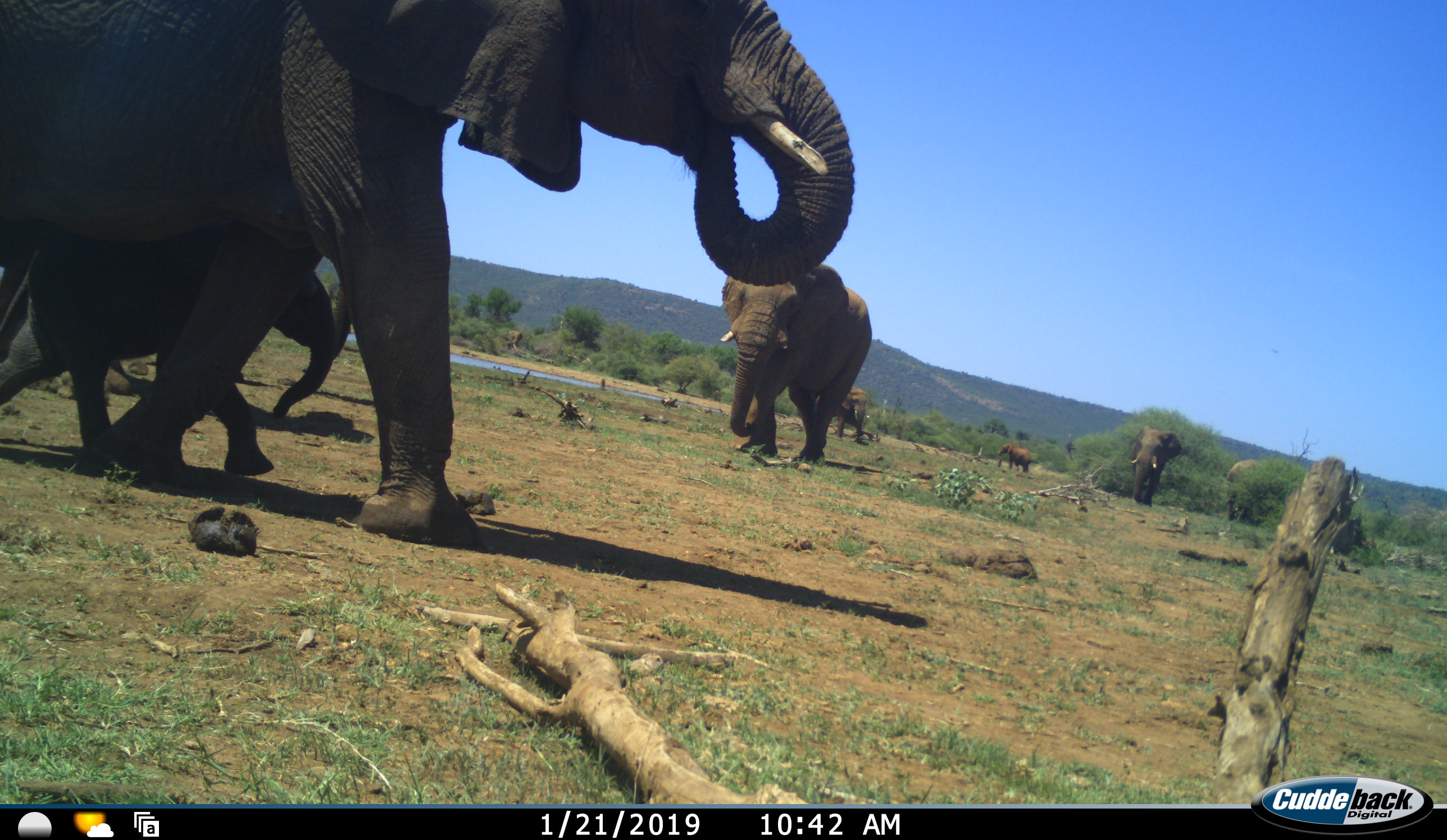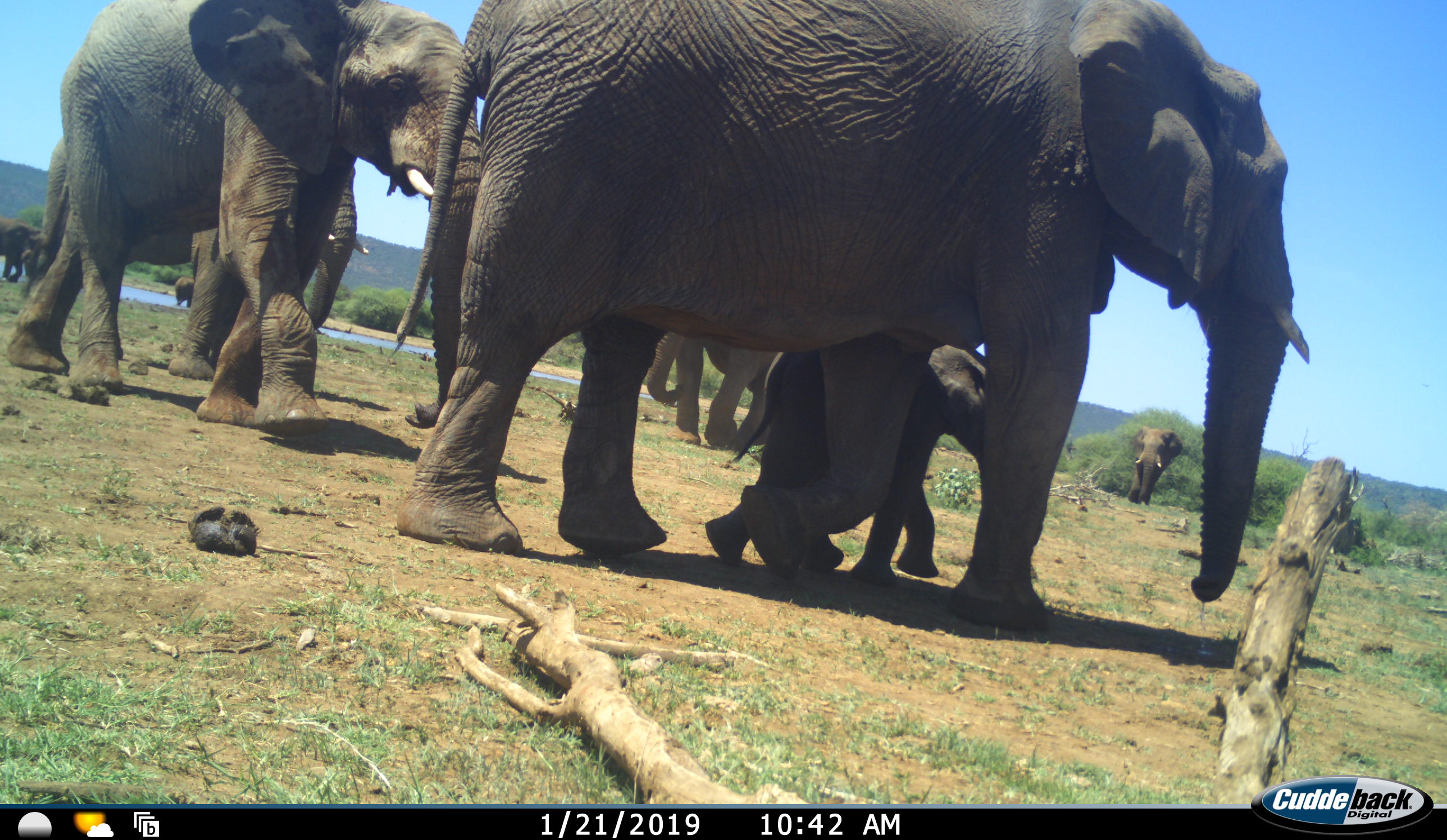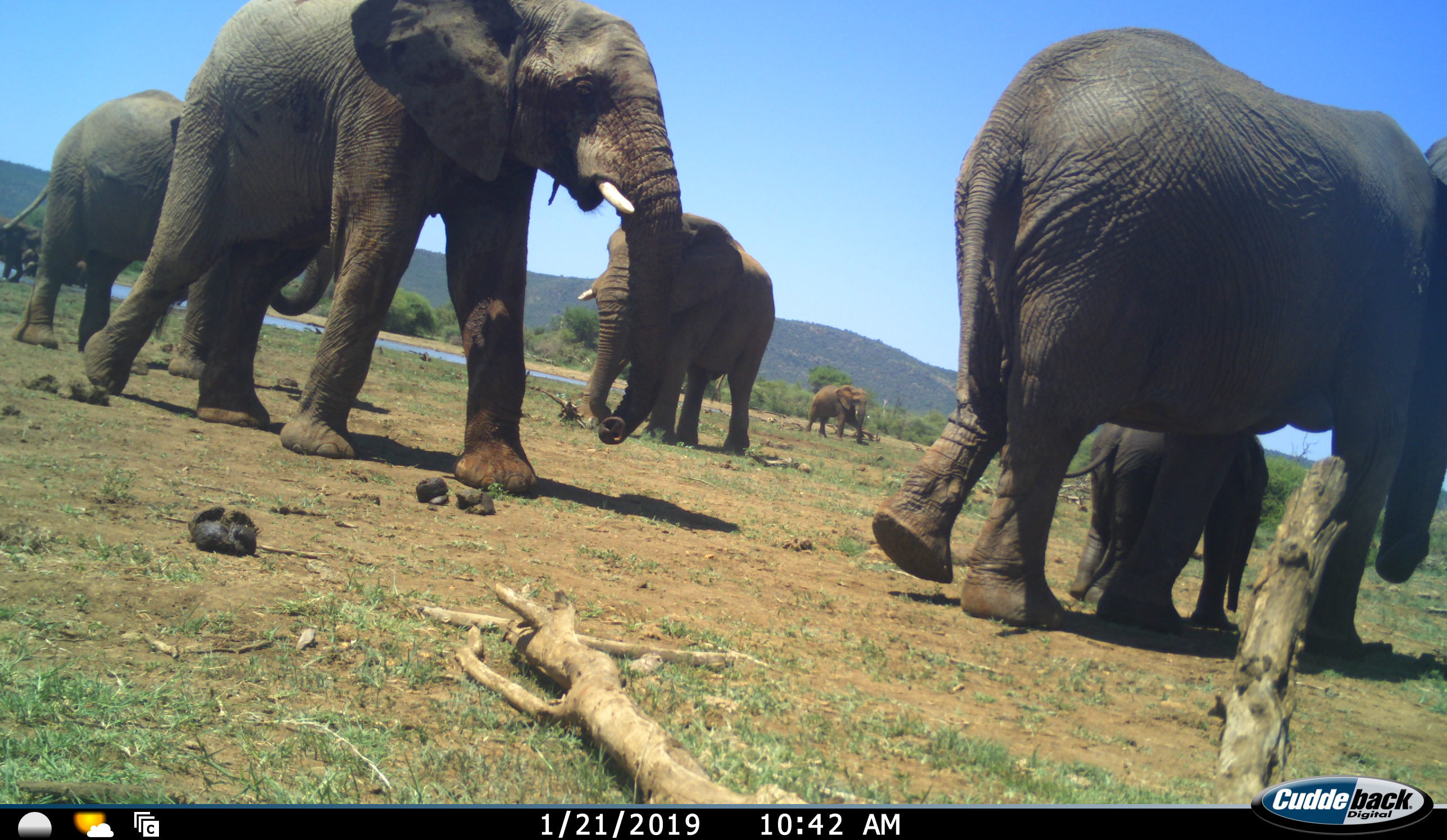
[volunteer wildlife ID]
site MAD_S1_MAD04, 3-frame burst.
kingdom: Animalia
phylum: Chordata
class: Mammalia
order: Proboscidea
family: Elephantidae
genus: Loxodonta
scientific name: Loxodonta africana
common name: african bush elephant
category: elephant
Elephant (african bush elephant) (Loxodonta africana), count 11-50. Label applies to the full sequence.